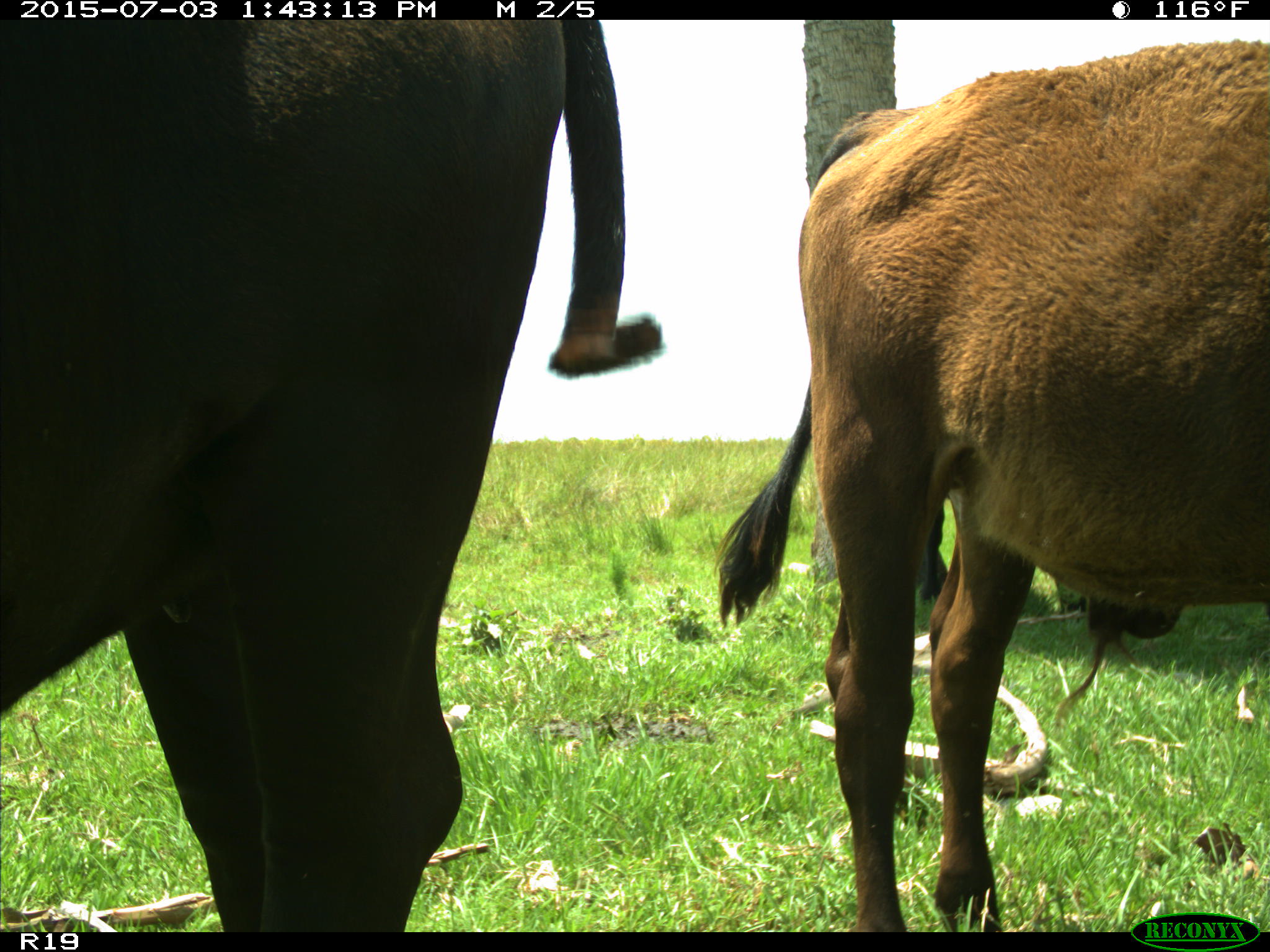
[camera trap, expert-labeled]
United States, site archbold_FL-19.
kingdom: Animalia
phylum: Chordata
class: Mammalia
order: Artiodactyla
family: Bovidae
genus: Bos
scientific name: Bos taurus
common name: domestic cow